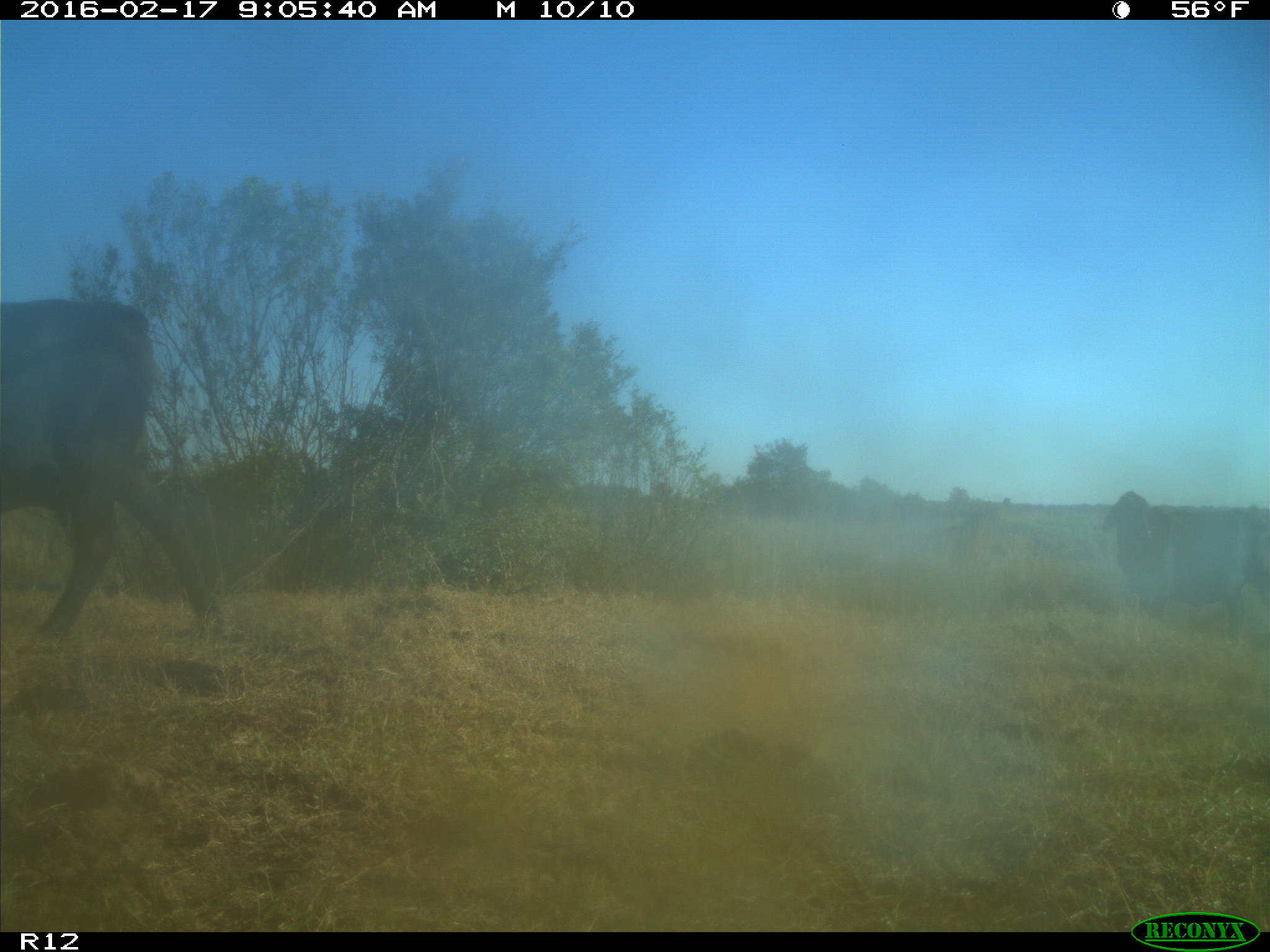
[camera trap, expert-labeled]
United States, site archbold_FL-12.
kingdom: Animalia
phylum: Chordata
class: Mammalia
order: Artiodactyla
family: Bovidae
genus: Bos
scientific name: Bos taurus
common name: domestic cow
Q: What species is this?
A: Bos taurus (domestic cow).